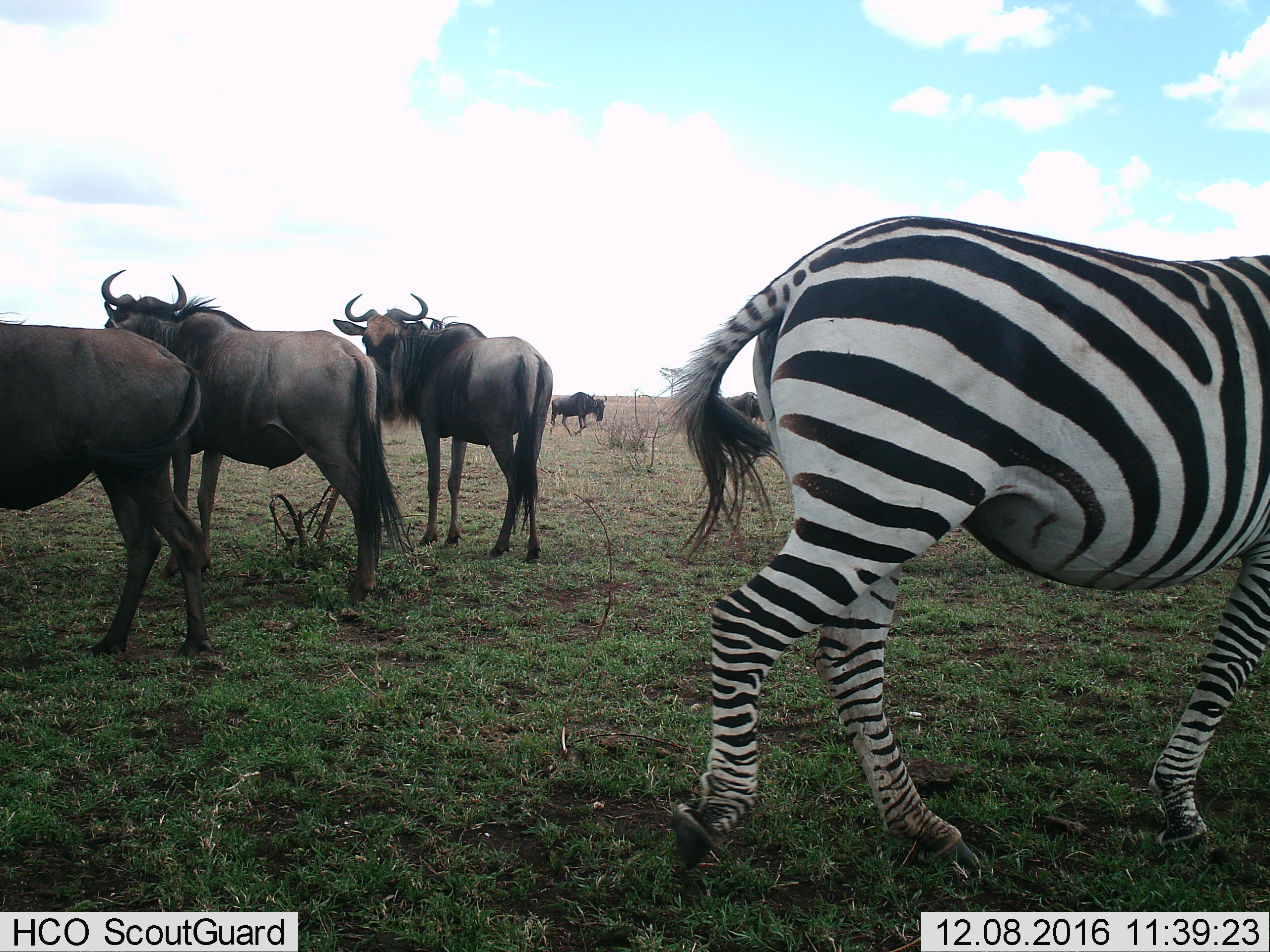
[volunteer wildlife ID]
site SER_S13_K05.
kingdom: Animalia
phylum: Chordata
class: Mammalia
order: Artiodactyla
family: Bovidae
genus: Connochaetes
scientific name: Connochaetes taurinus taurinus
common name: blue wildebeest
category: wildebeestblue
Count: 5.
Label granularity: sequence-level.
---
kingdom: Animalia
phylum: Chordata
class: Mammalia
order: Perissodactyla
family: Equidae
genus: Equus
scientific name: Equus quagga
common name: plains zebra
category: zebraplains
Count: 1.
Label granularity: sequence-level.